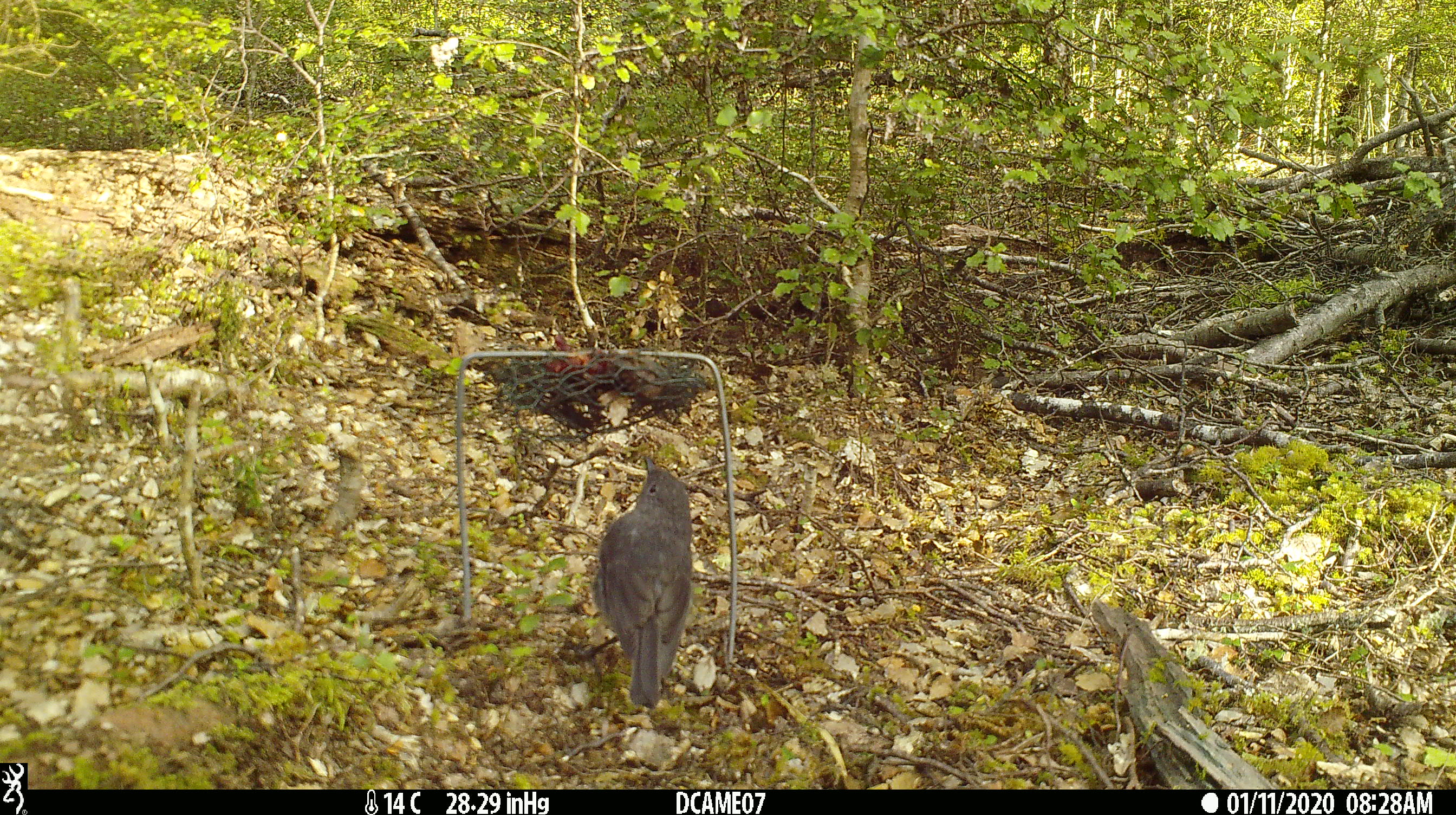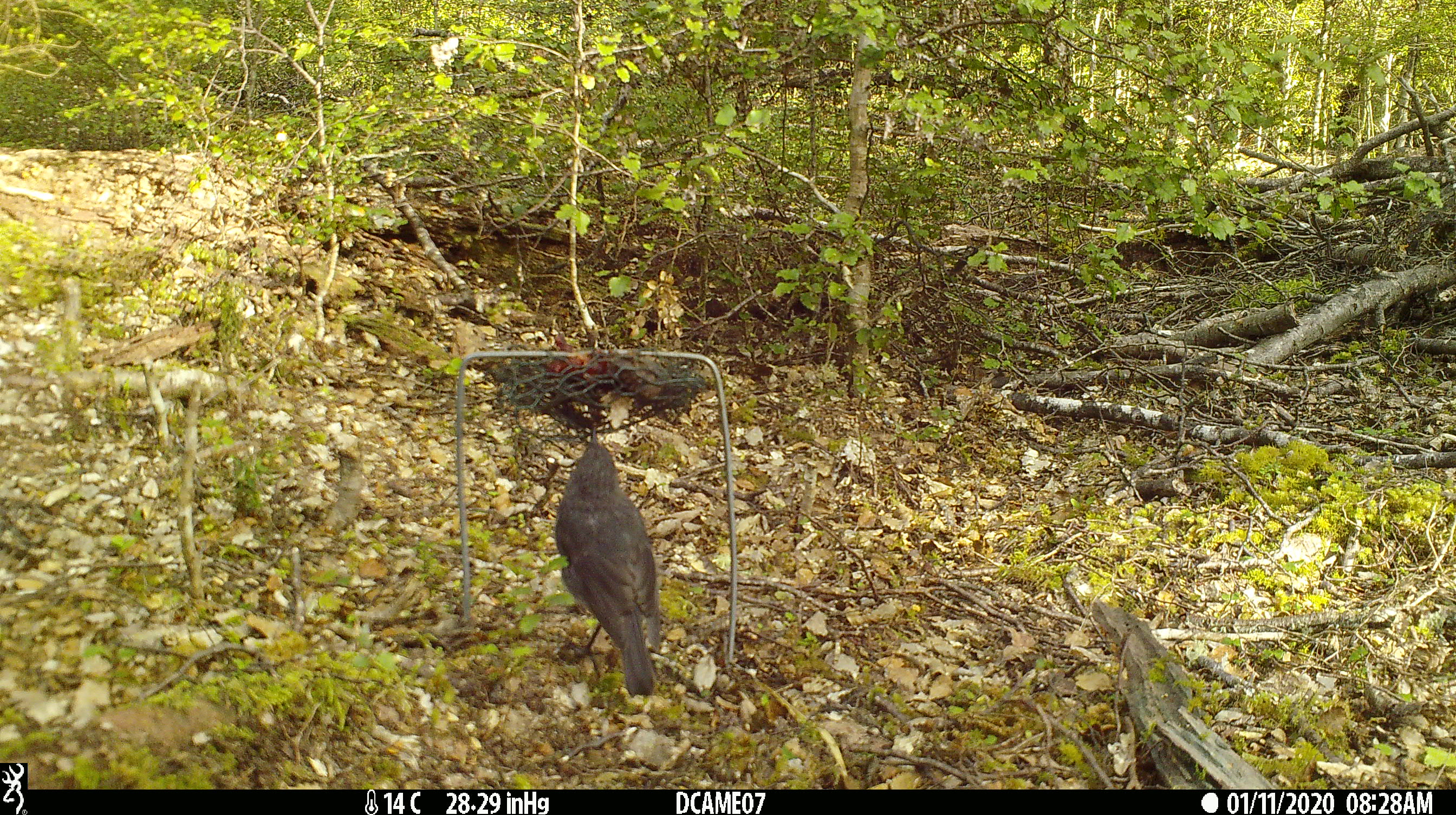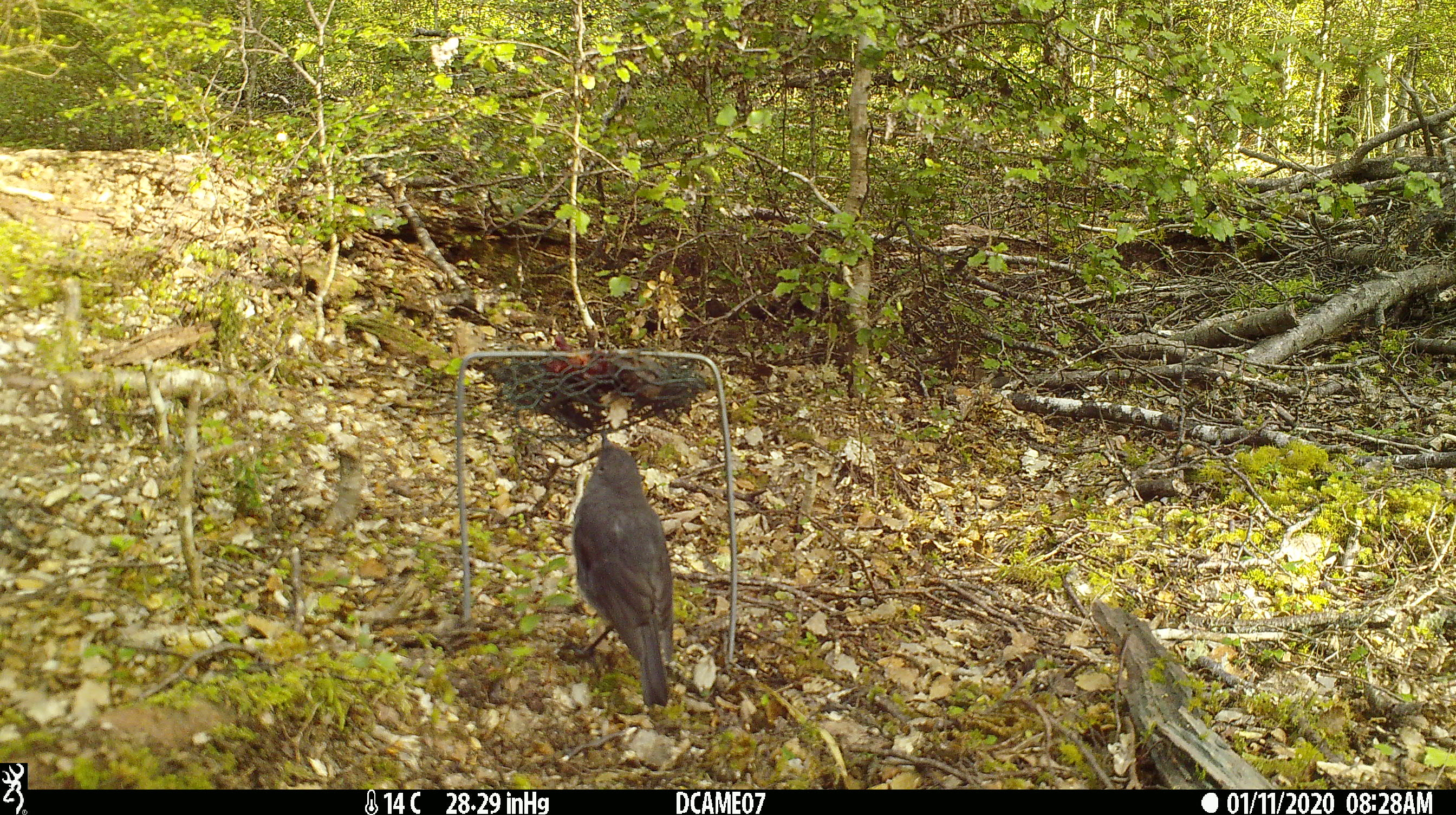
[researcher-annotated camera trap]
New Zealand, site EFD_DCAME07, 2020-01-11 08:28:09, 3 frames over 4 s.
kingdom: Animalia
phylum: Chordata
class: Aves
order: Passeriformes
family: Petroicidae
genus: Petroica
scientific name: Petroica australis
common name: new zealand robin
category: robin